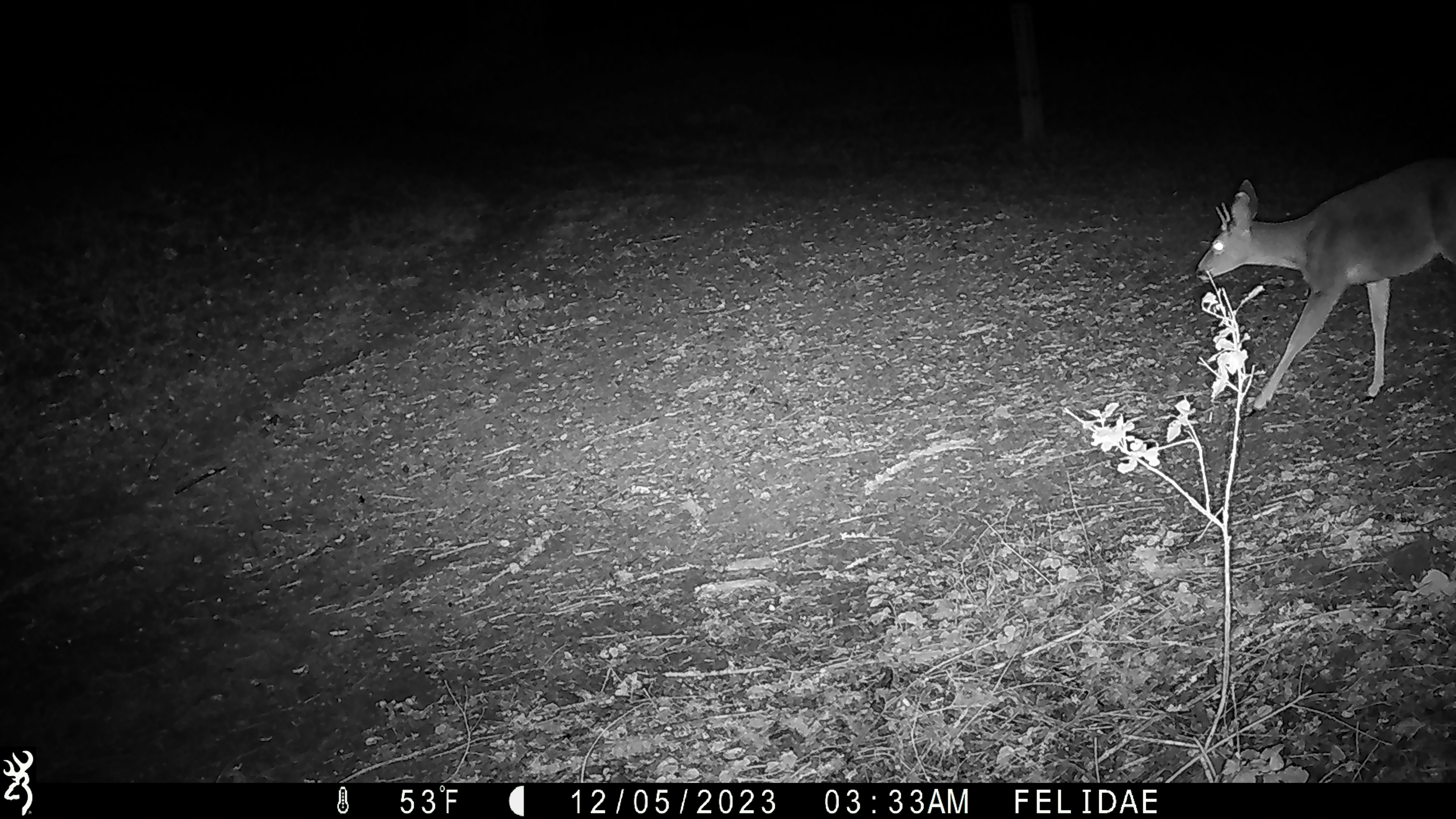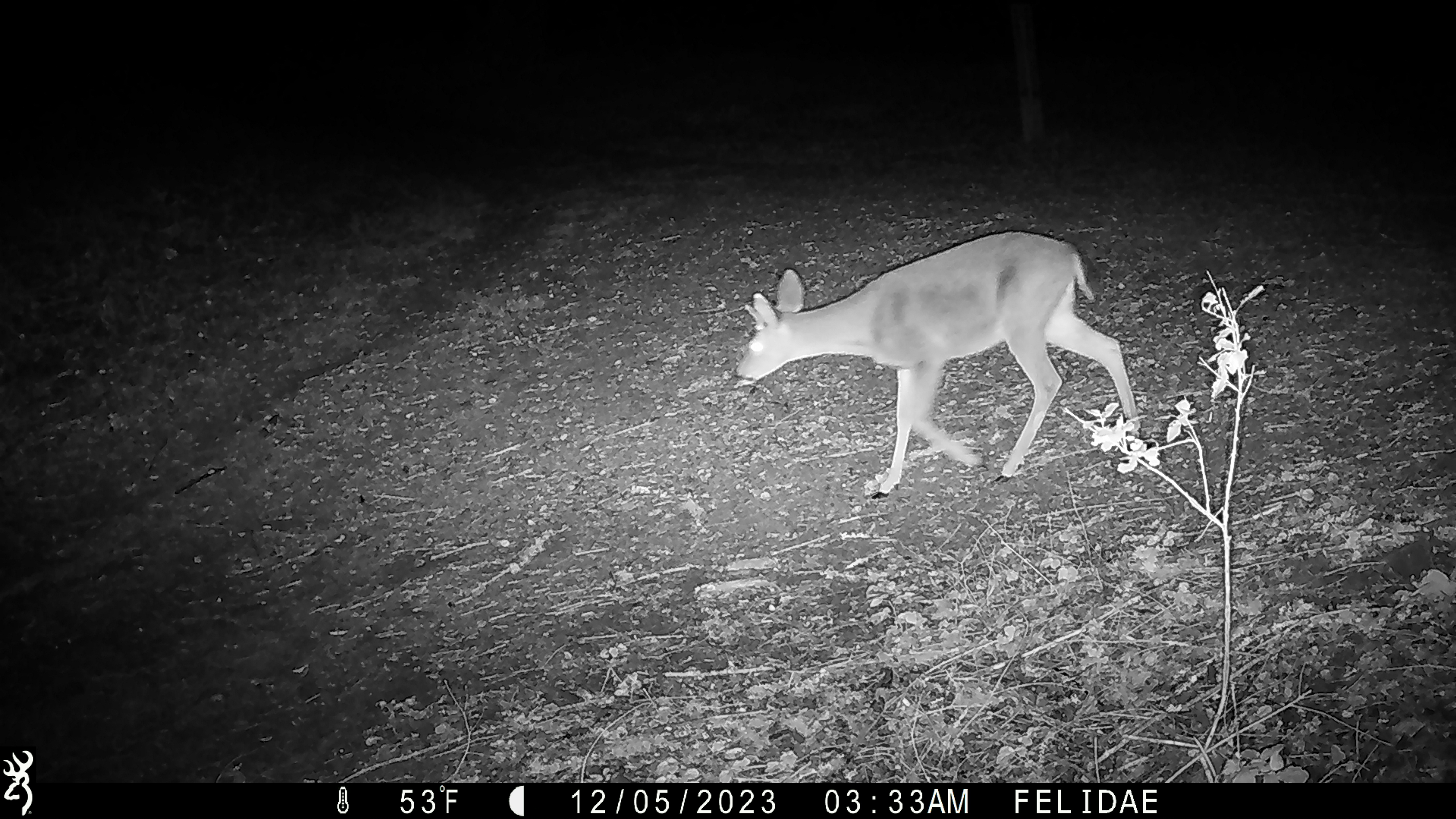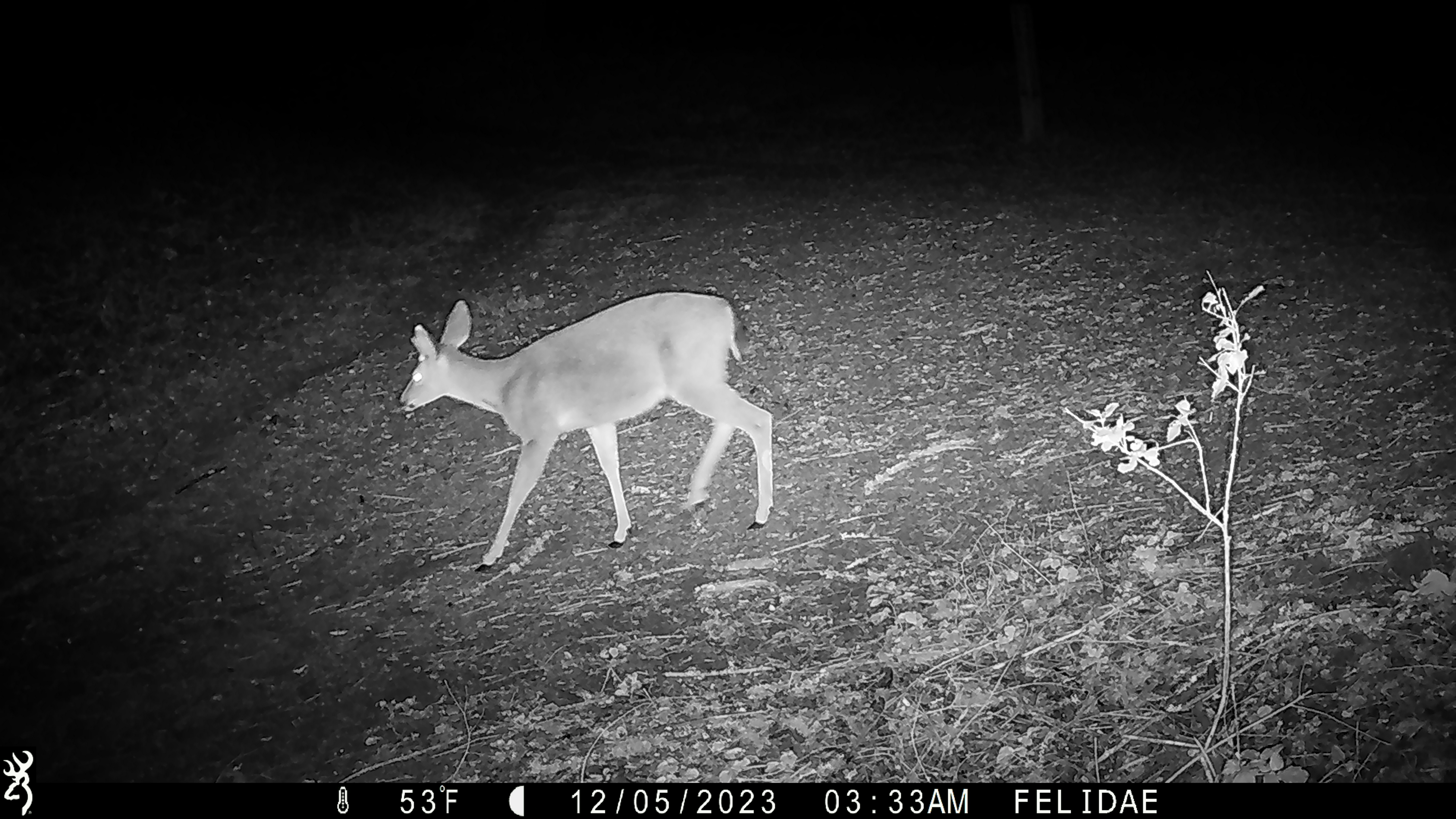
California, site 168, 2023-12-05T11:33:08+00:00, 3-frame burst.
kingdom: Animalia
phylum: Chordata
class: Mammalia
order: Artiodactyla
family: Cervidae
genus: Odocoileus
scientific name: Odocoileus hemionus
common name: mule deer